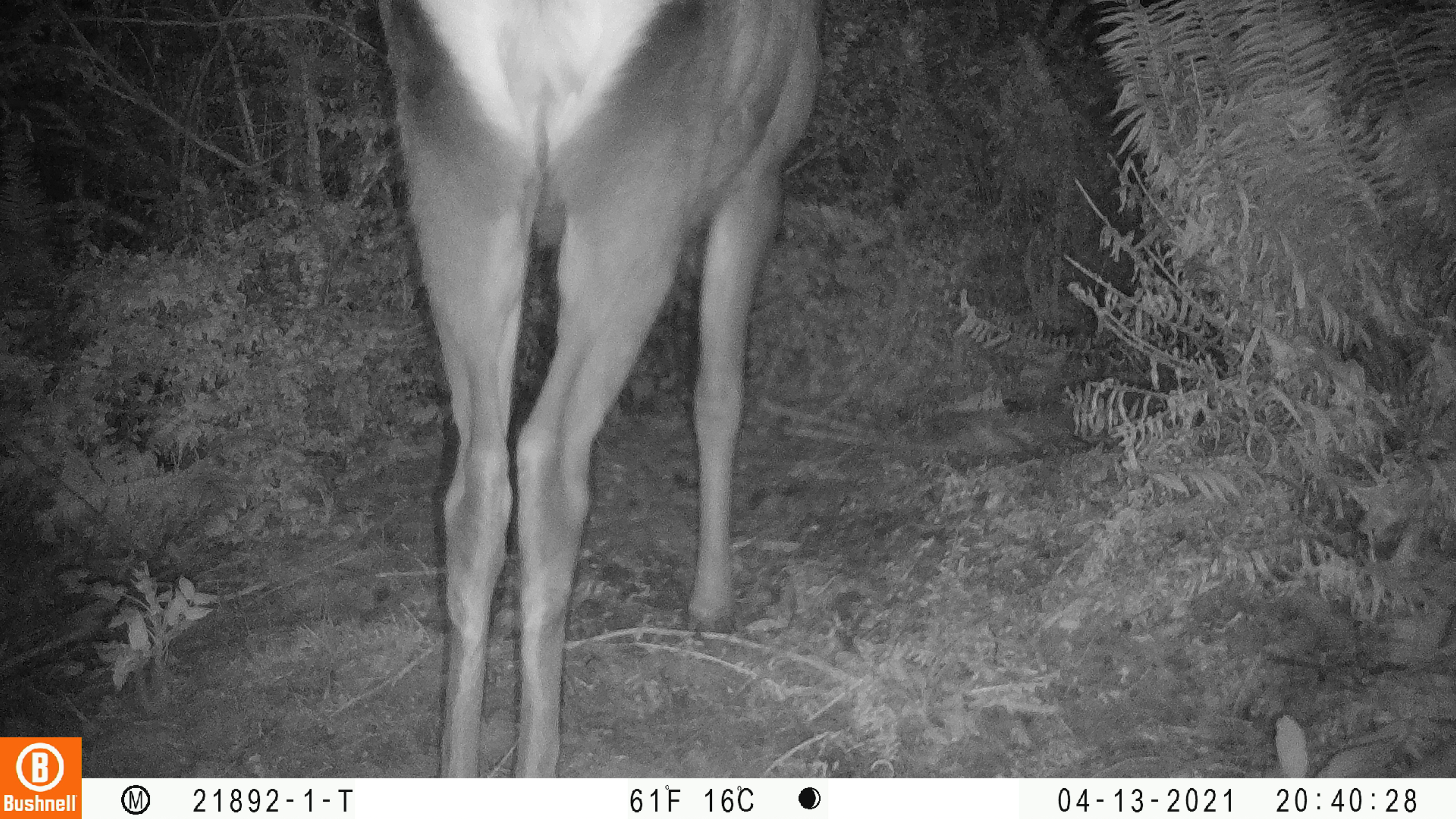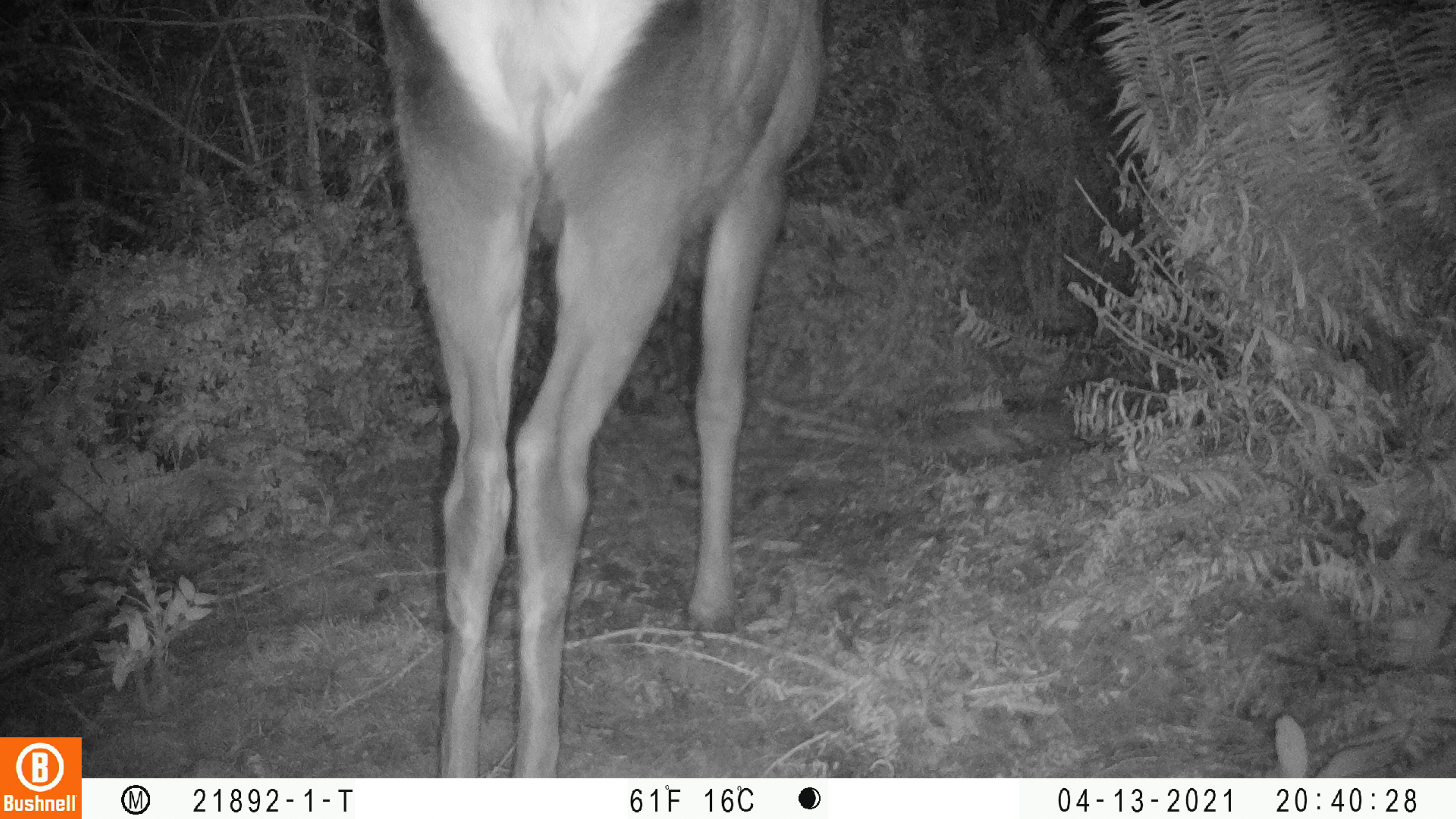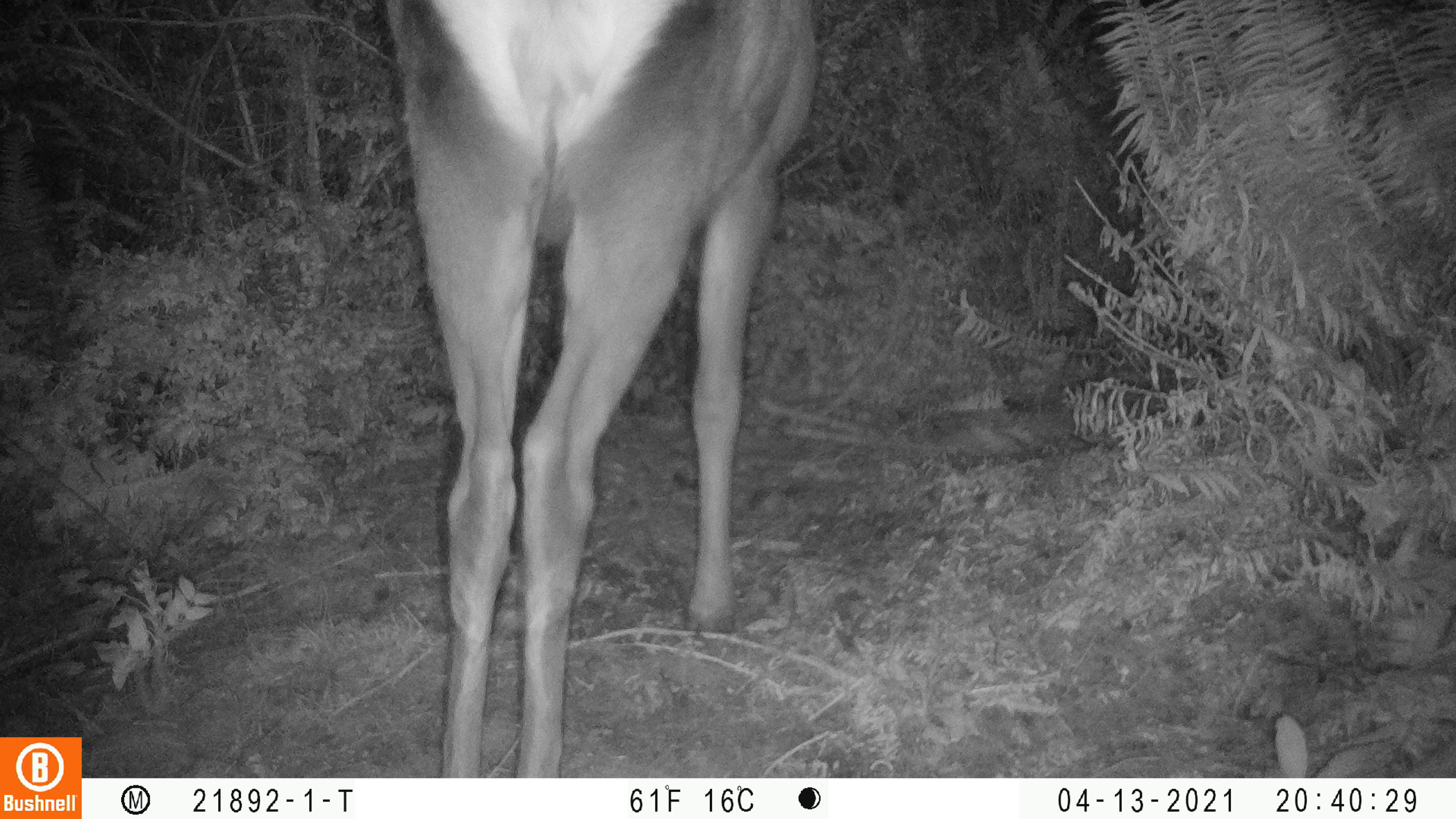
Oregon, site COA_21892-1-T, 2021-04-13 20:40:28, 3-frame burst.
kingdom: Animalia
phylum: Chordata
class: Mammalia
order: Artiodactyla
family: Cervidae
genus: Cervus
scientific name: Cervus canadensis roosevelti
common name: roosevelt elk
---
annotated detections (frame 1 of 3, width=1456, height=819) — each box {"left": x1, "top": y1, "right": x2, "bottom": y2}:
roosevelt elk: {"left": 354, "top": 0, "right": 853, "bottom": 776}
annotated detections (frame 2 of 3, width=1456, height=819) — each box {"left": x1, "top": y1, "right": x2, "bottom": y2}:
roosevelt elk: {"left": 346, "top": 0, "right": 856, "bottom": 777}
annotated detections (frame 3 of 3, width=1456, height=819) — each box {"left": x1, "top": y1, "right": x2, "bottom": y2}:
roosevelt elk: {"left": 361, "top": 0, "right": 847, "bottom": 777}